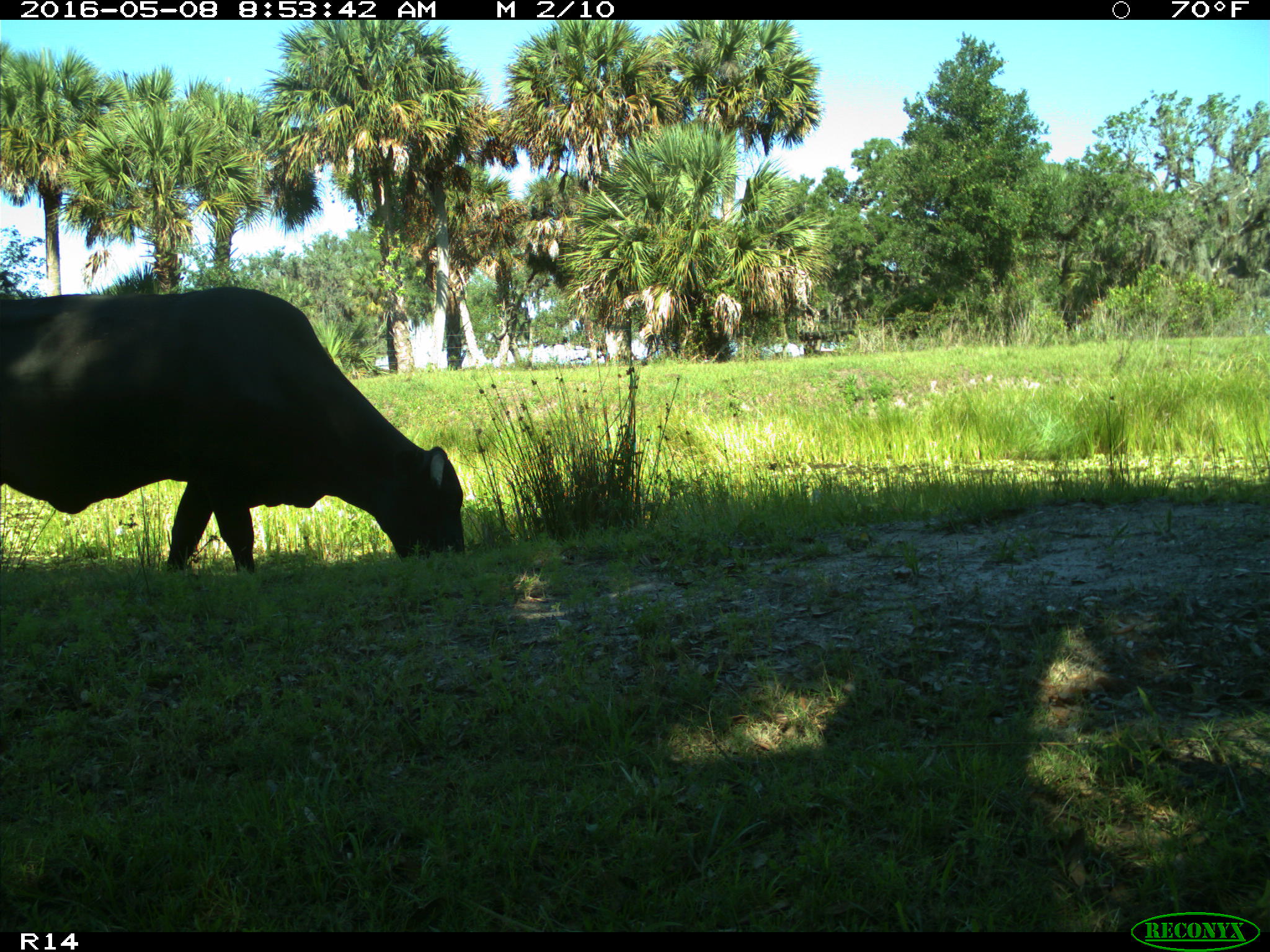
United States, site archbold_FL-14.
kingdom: Animalia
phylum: Chordata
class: Mammalia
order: Artiodactyla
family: Bovidae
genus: Bos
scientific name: Bos taurus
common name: domestic cow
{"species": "Bos taurus (domestic cow)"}